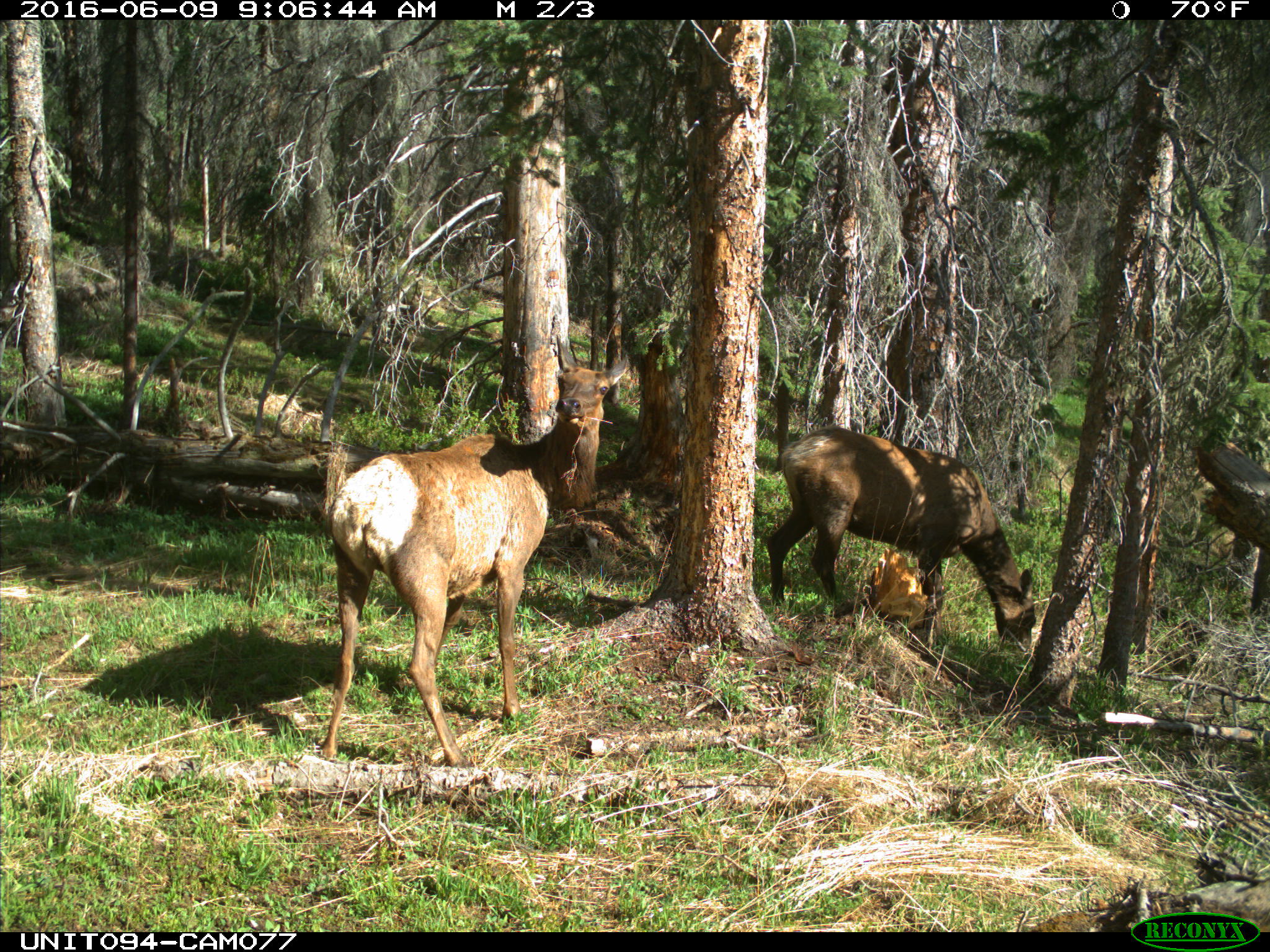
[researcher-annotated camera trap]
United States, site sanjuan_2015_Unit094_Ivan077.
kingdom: Animalia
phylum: Chordata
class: Mammalia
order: Artiodactyla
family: Cervidae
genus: Cervus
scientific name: Cervus elaphus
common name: red deer